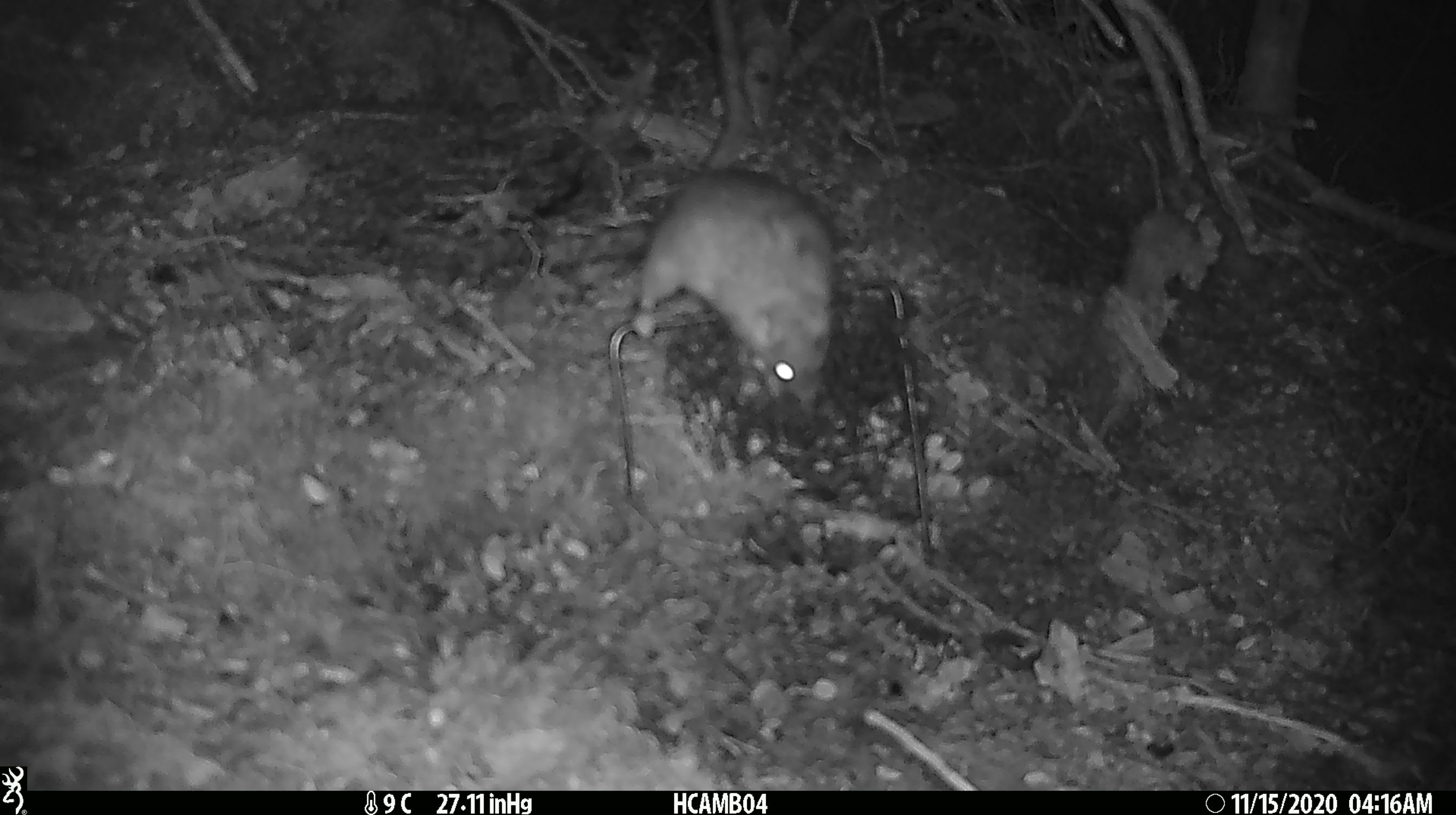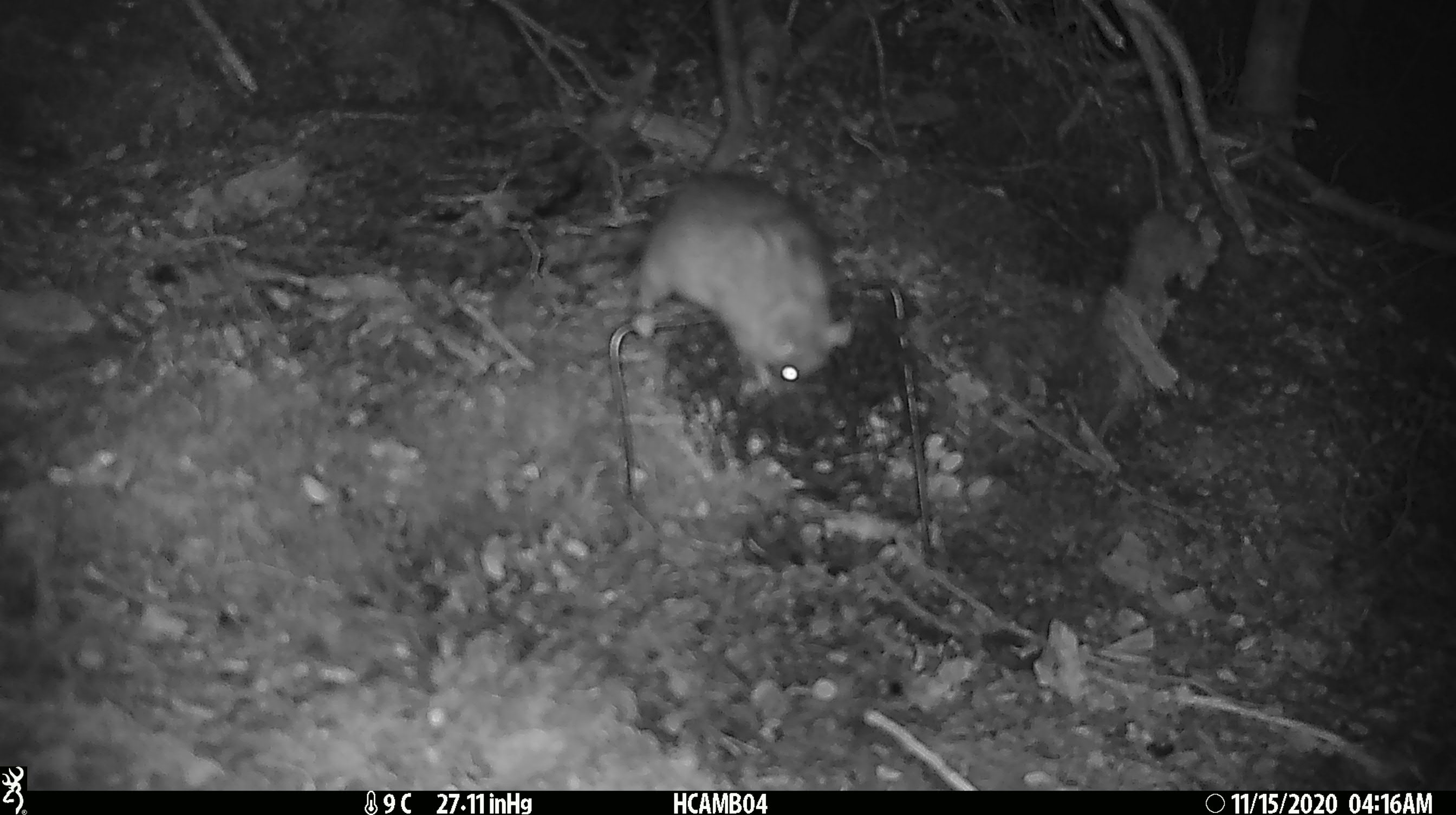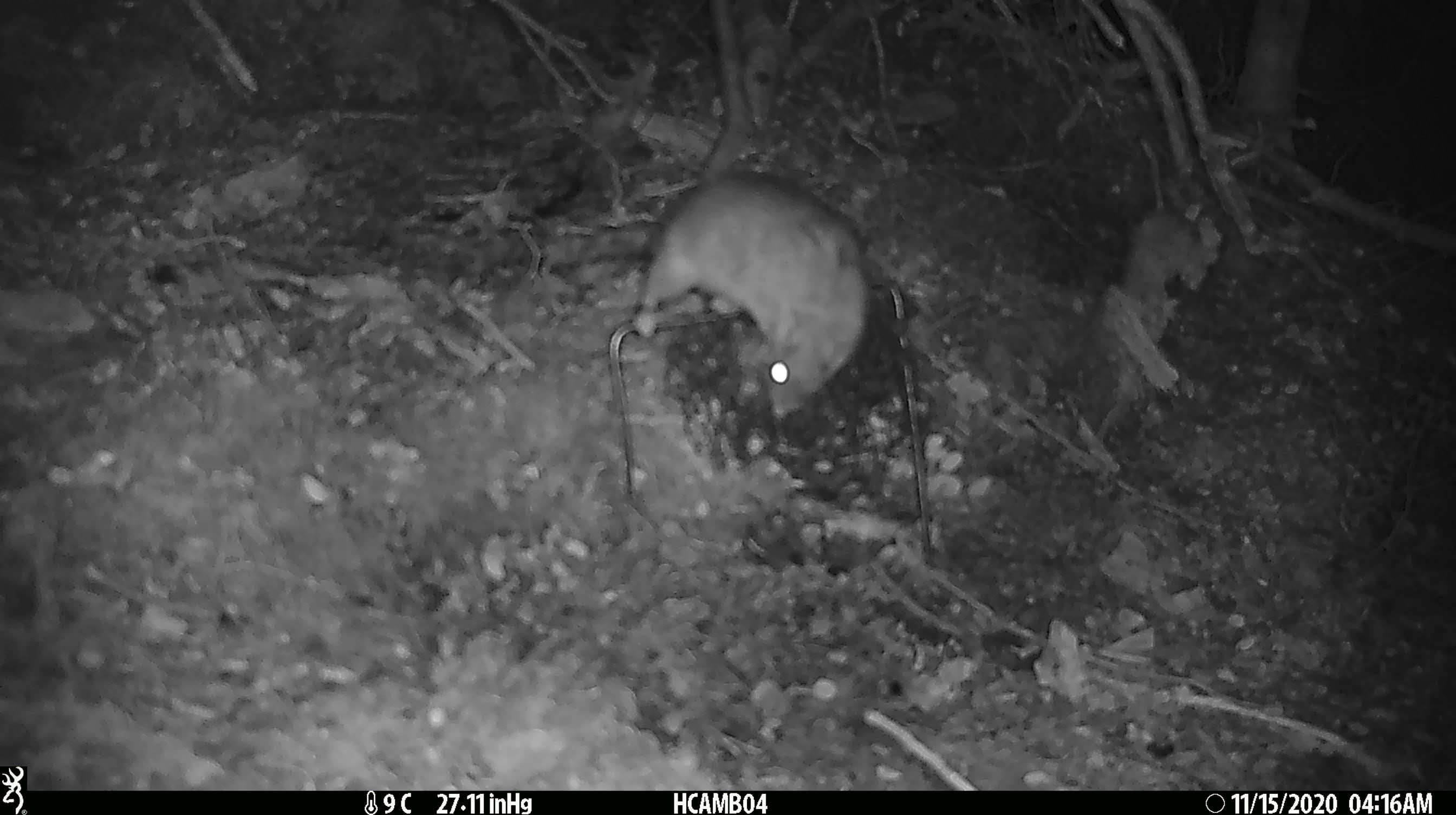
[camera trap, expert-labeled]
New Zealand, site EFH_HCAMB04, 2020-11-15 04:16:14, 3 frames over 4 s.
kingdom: Animalia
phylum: Chordata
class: Mammalia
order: Rodentia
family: Muridae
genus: Rattus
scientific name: Rattus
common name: rat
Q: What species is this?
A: Rat (Rattus).